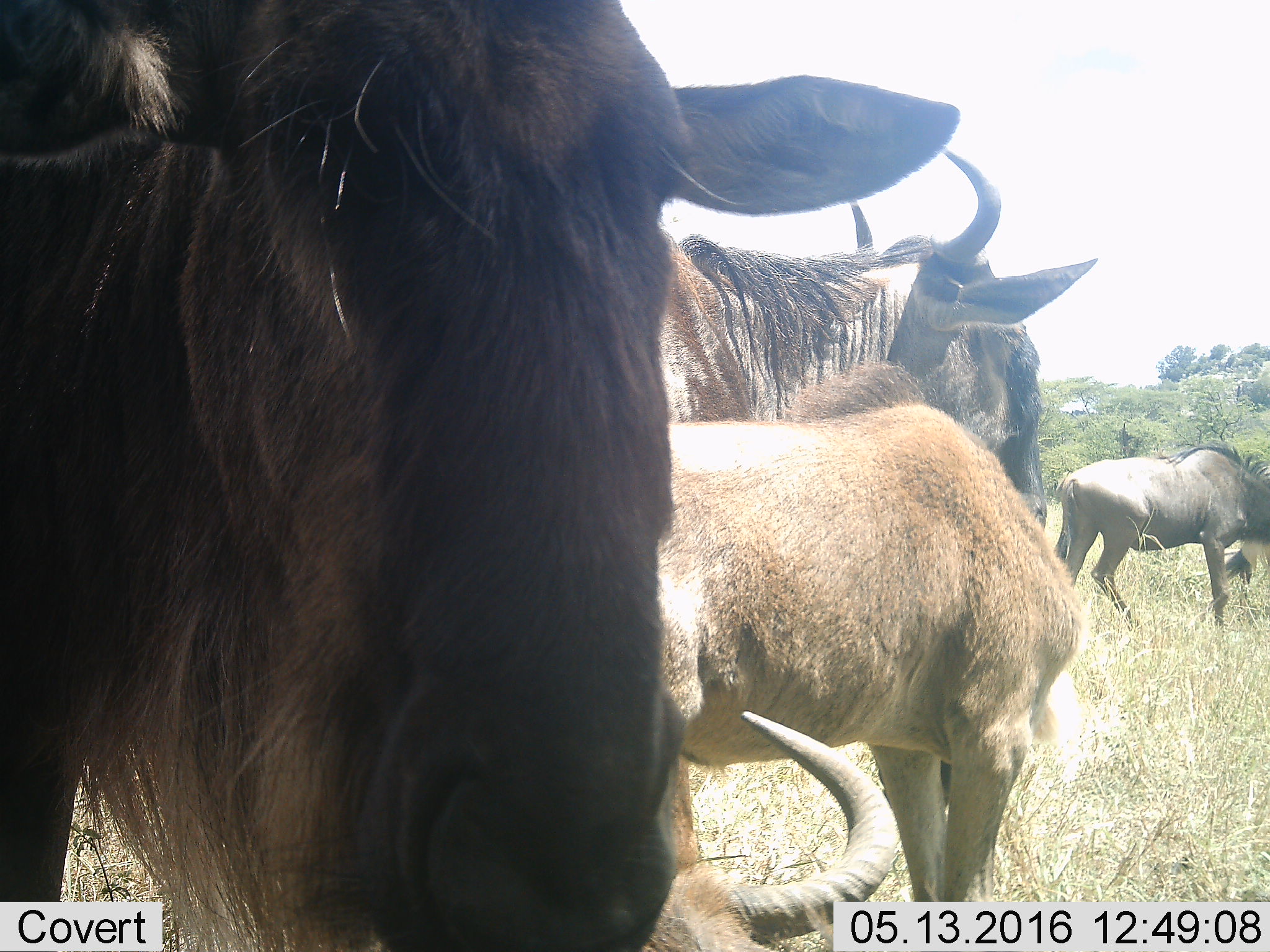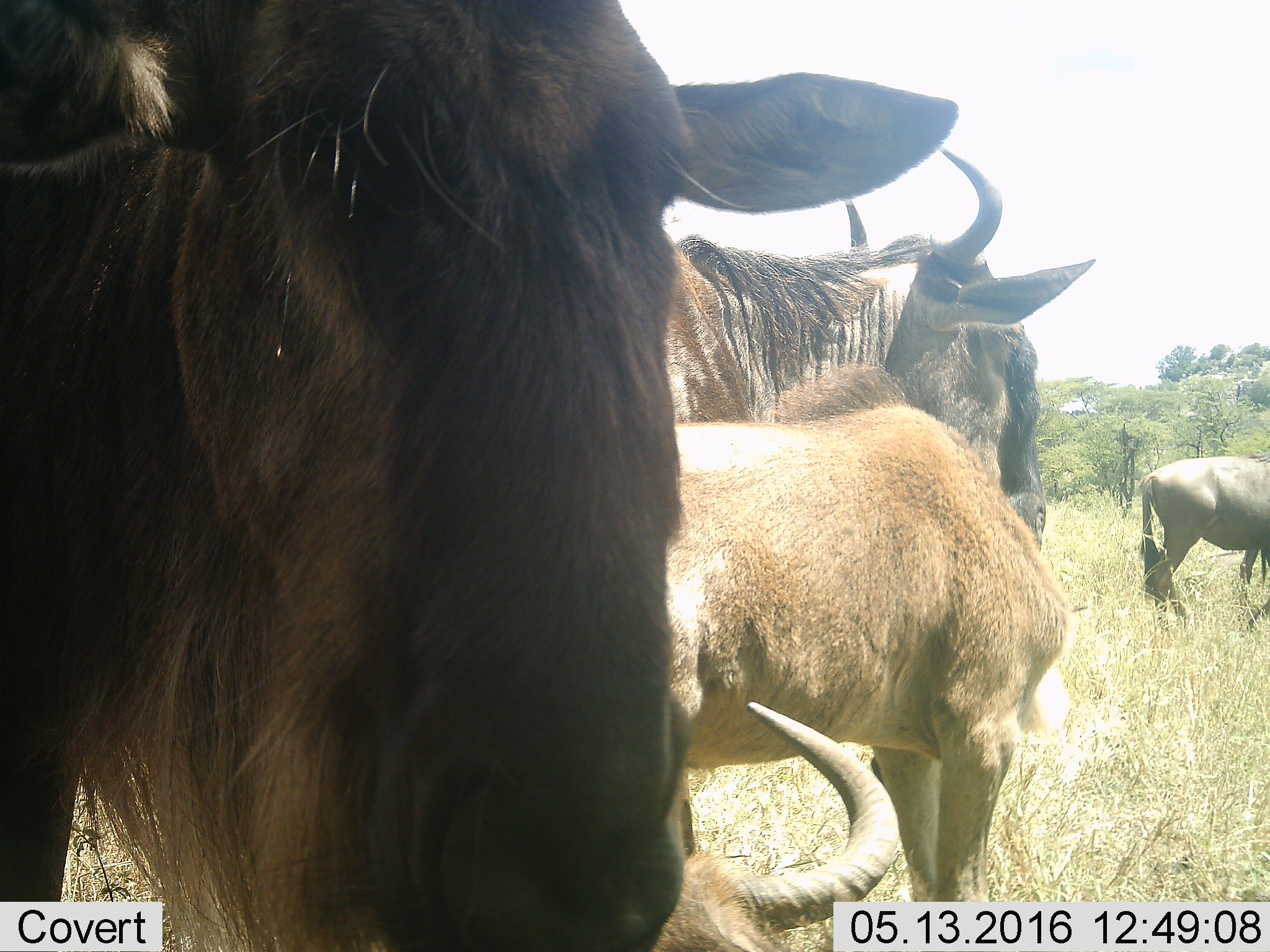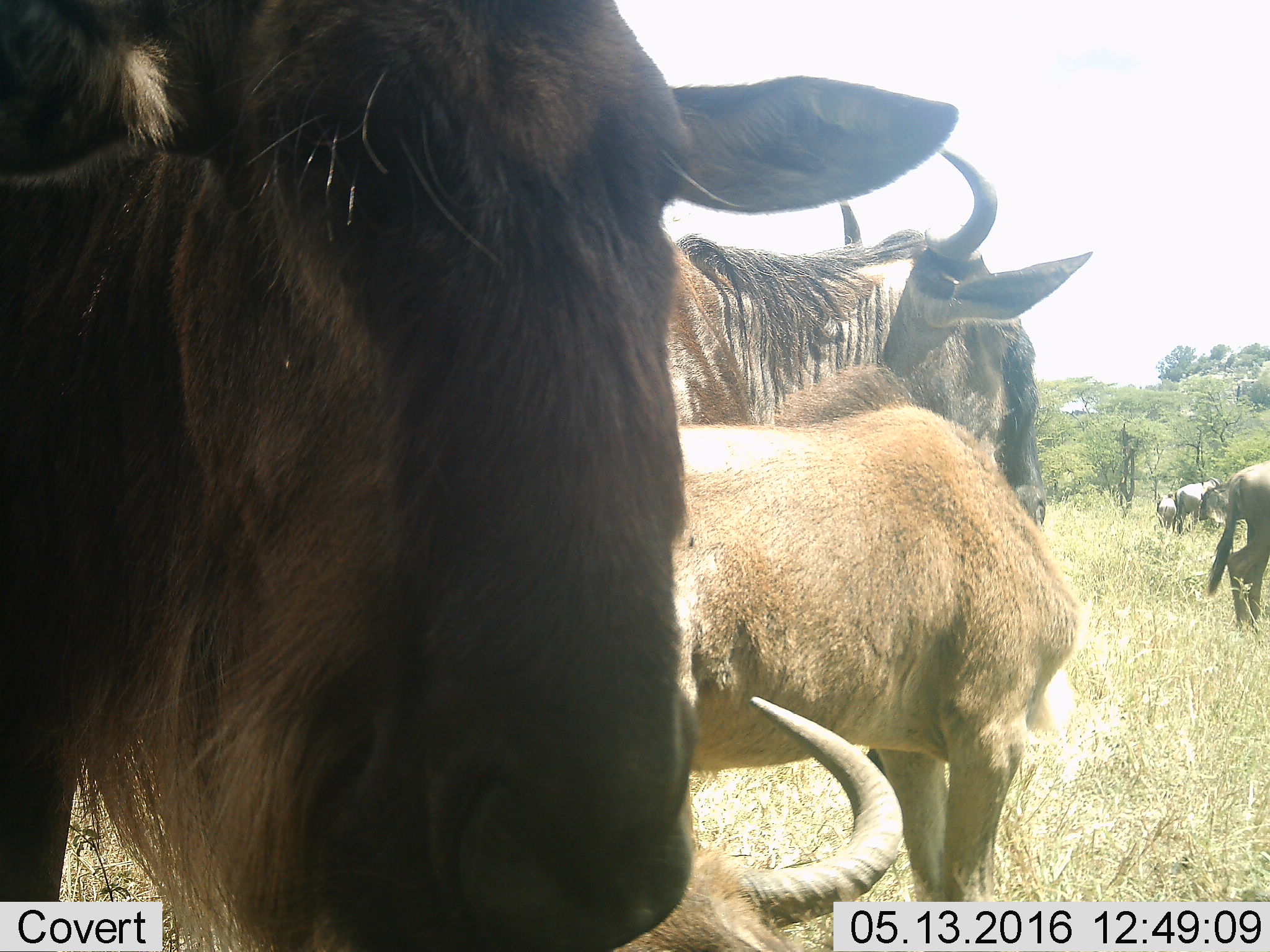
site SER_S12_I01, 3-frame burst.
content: unidentified animal